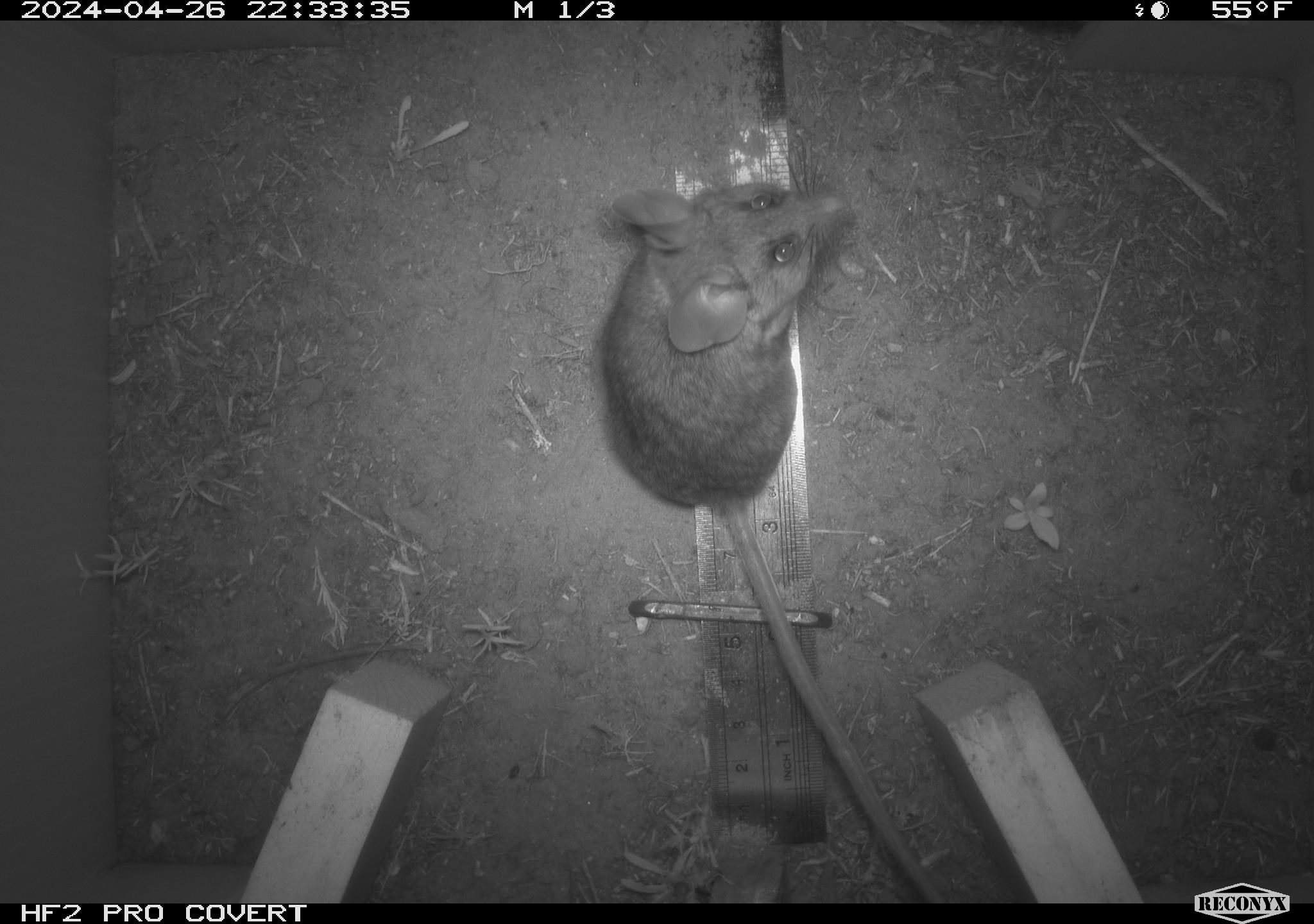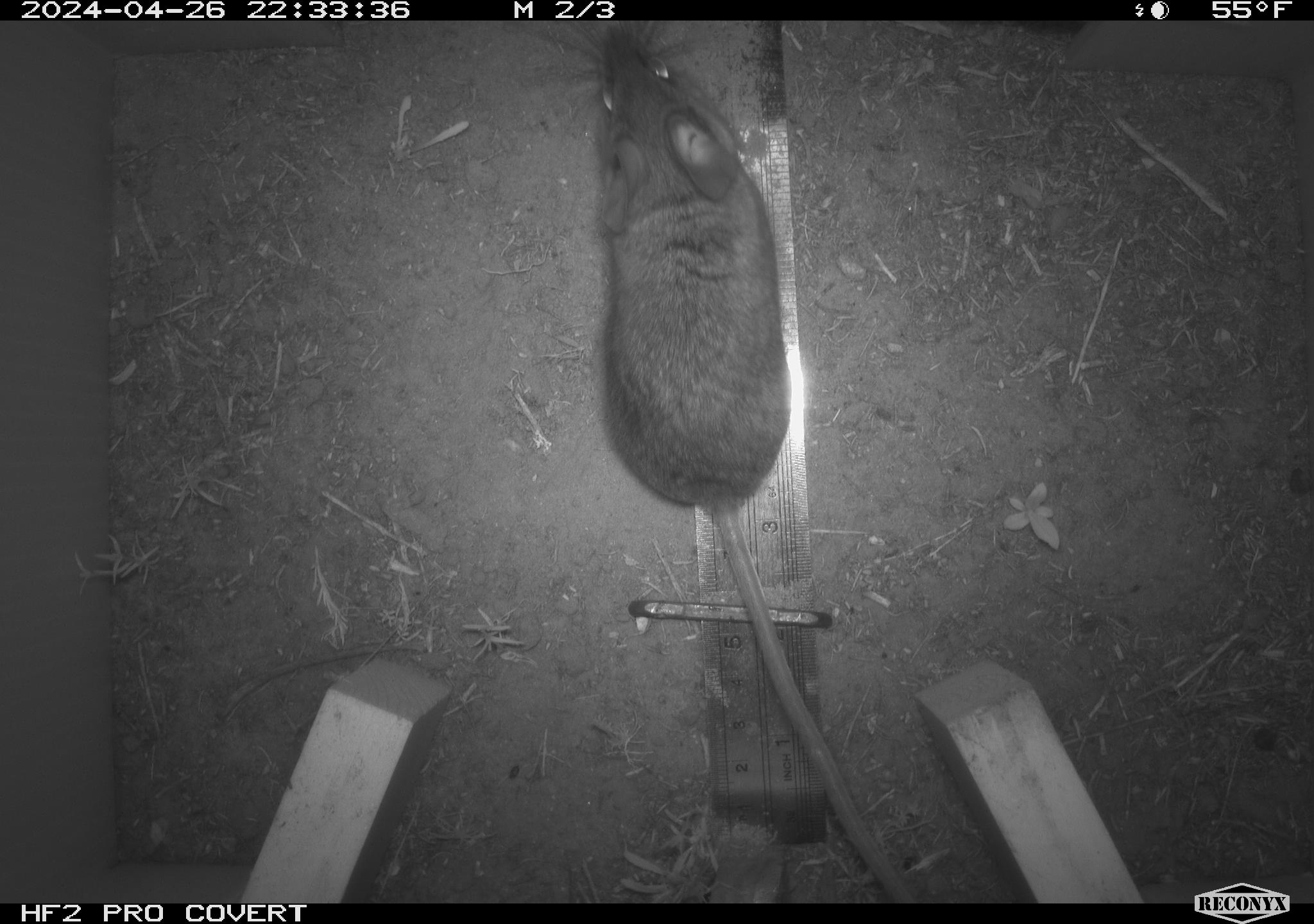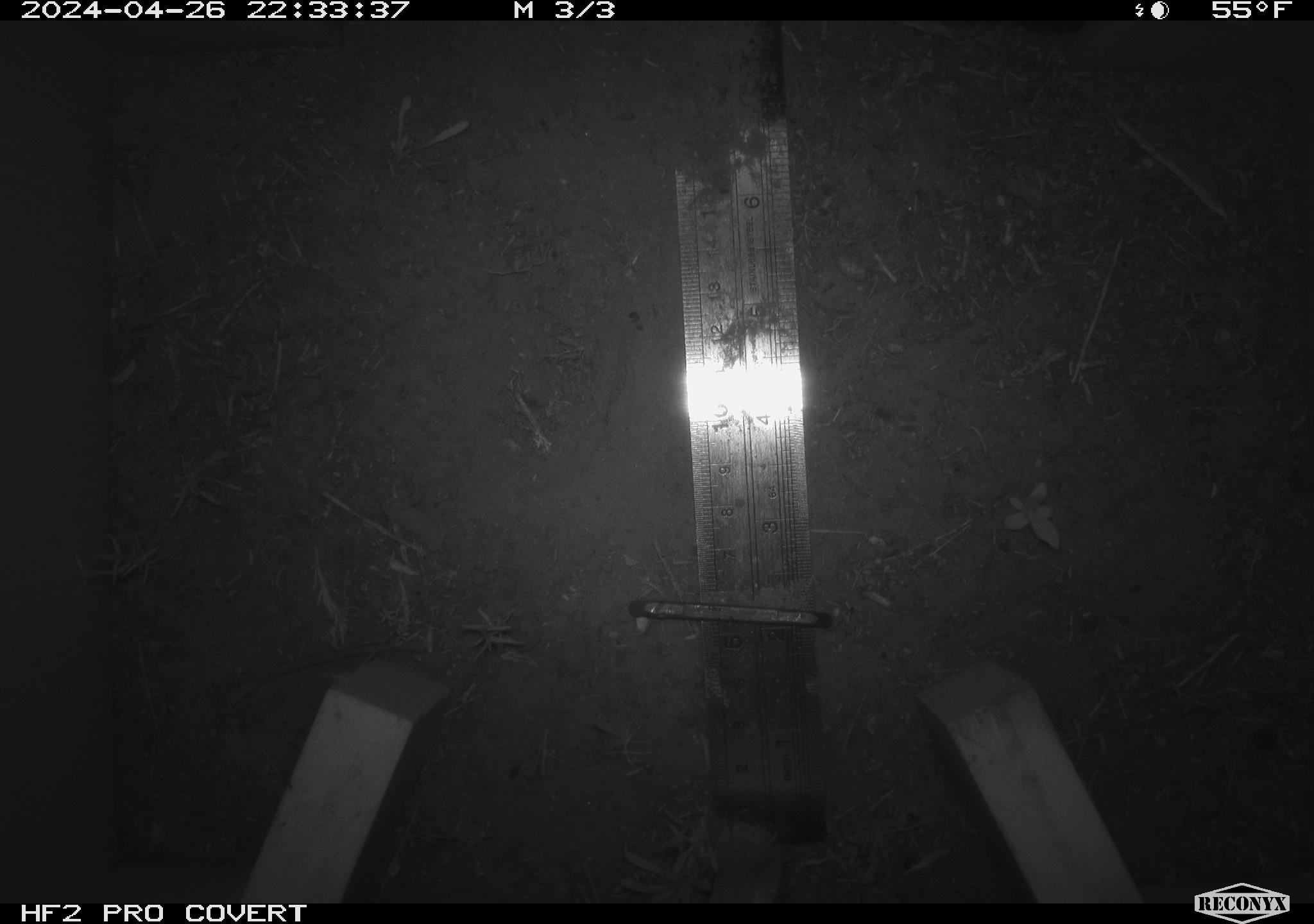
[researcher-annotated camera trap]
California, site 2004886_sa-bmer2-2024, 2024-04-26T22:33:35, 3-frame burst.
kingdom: Animalia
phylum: Chordata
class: Mammalia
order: Rodentia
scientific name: Rodentia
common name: woodrat or rat or mouse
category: woodrat or rat or mouse species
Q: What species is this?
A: Woodrat or rat or mouse species (woodrat or rat or mouse) (Rodentia).